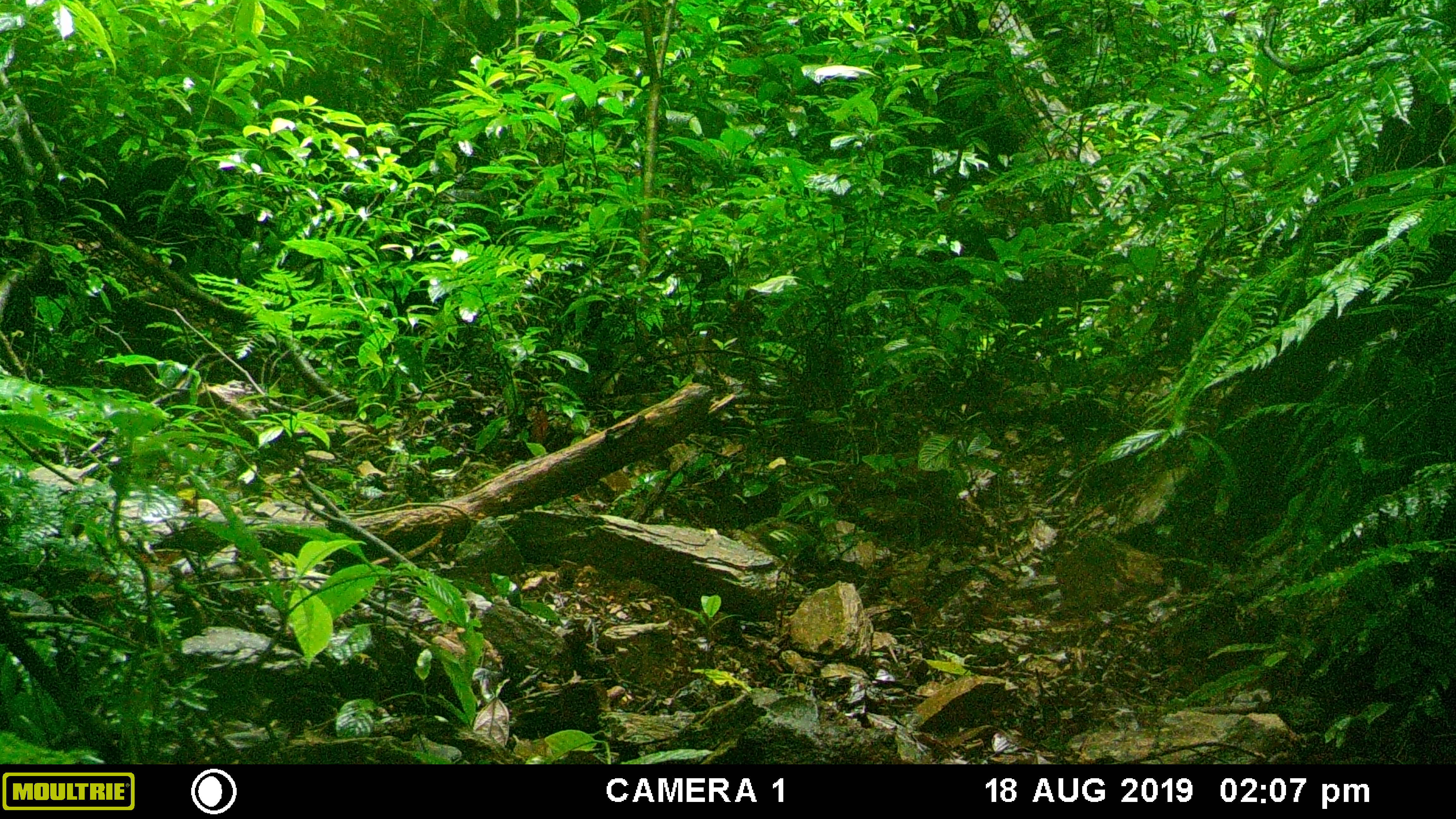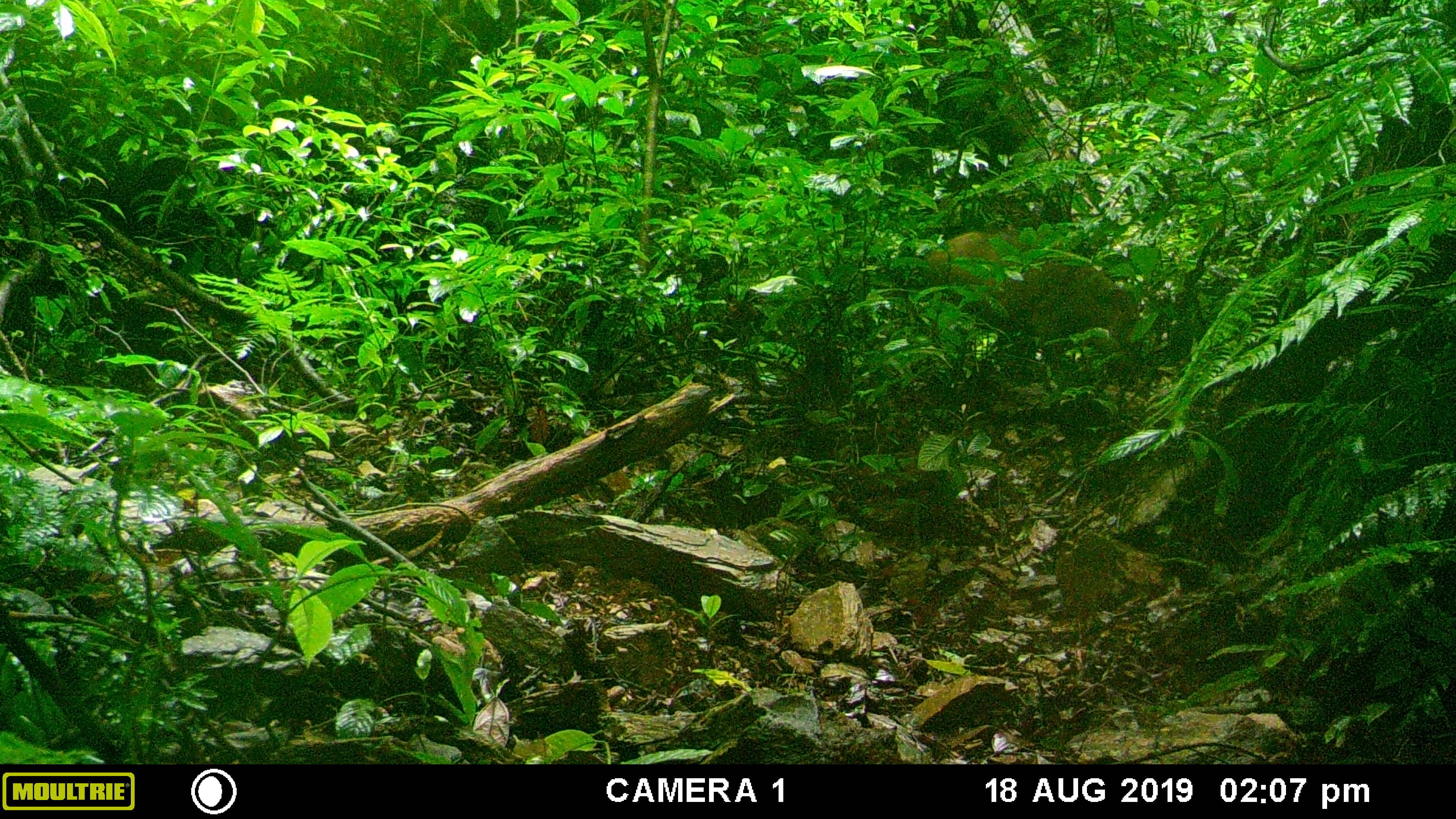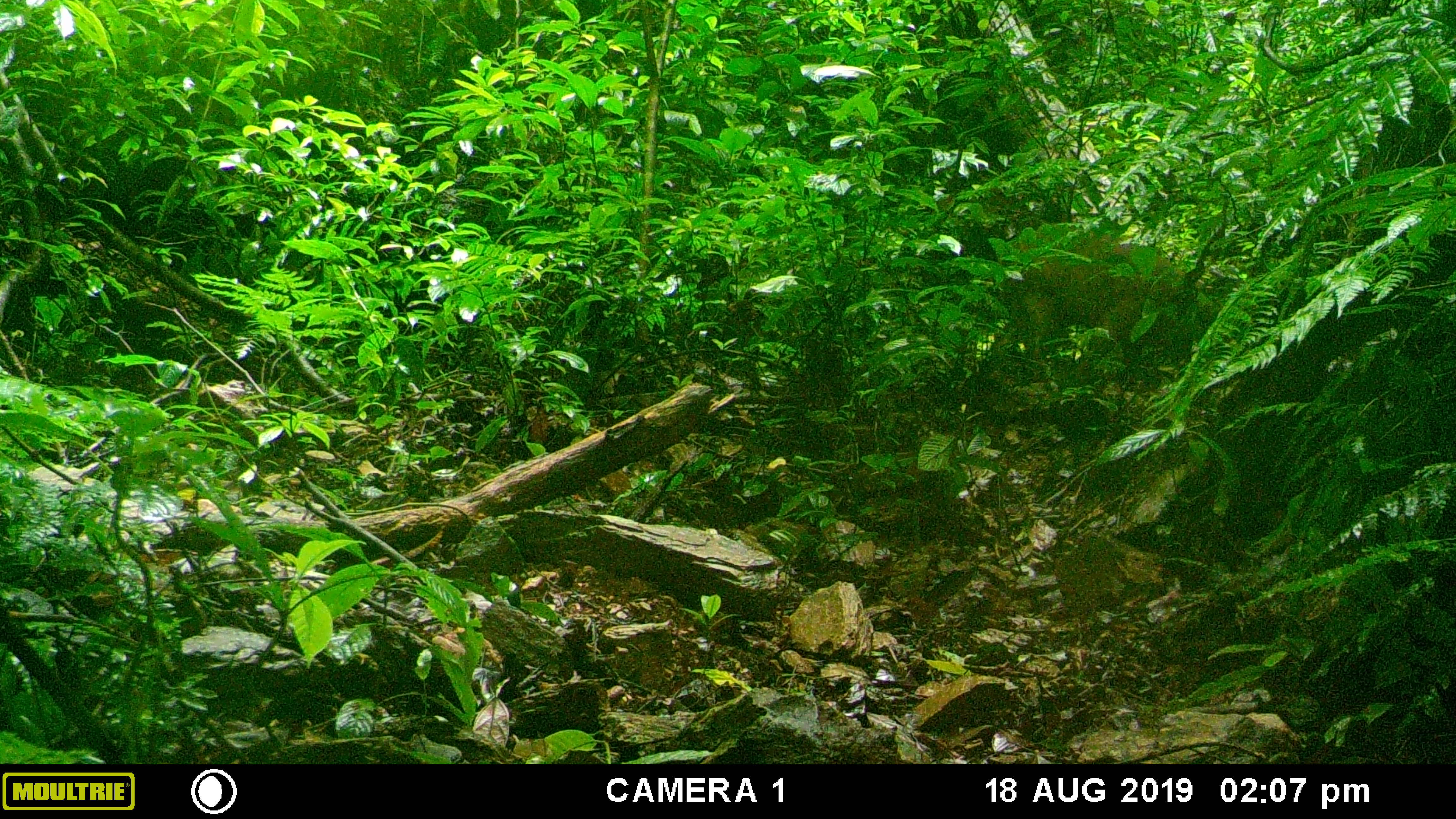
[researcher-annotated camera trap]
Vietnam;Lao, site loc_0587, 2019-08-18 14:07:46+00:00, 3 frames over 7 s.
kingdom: Animalia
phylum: Chordata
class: Mammalia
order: Artiodactyla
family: Suidae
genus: Sus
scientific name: Sus scrofa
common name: eurasian wild pig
Eurasian wild pig (Sus scrofa). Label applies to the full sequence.